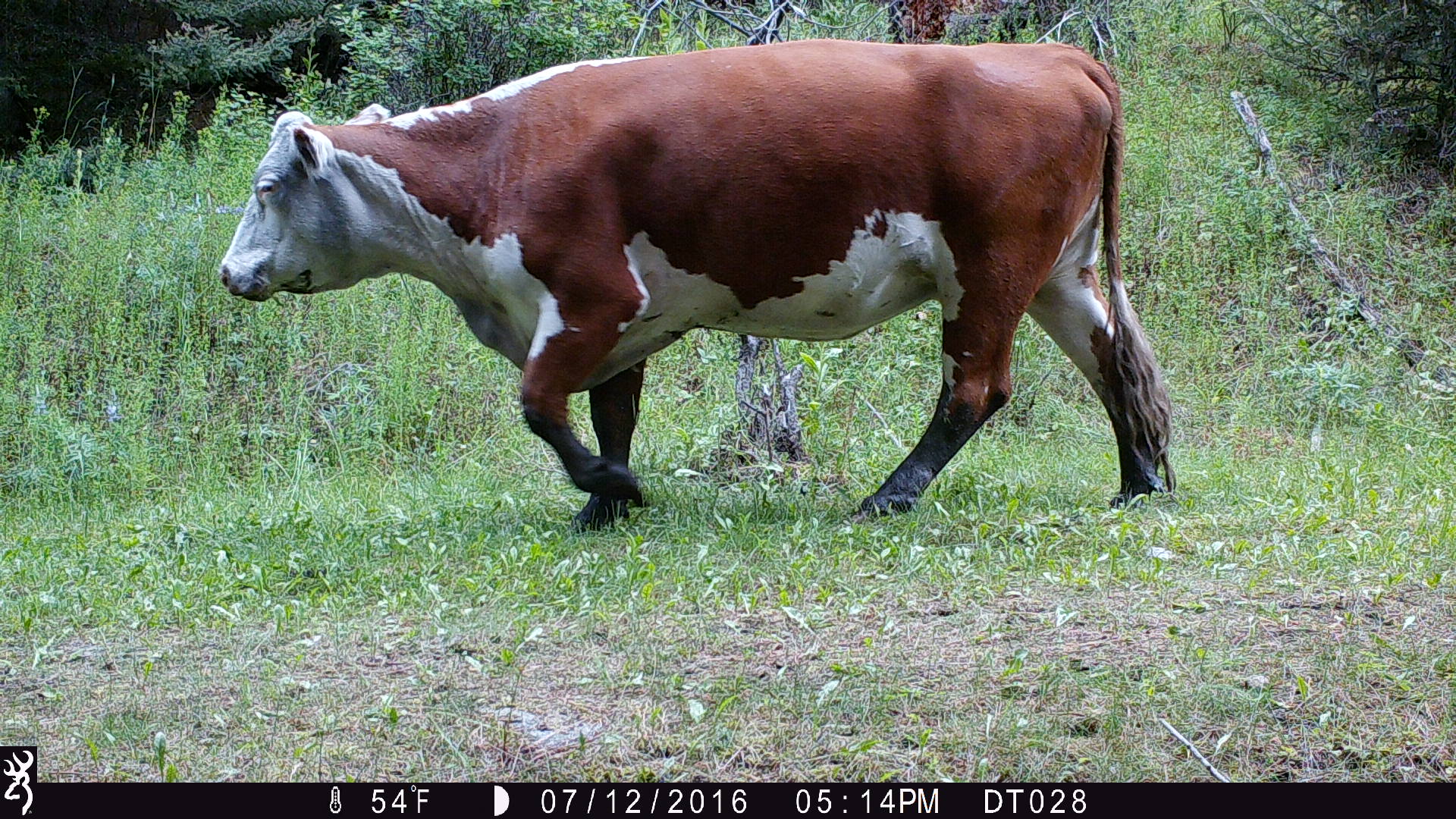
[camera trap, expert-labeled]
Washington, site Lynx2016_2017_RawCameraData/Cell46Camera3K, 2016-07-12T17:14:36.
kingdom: Animalia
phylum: Chordata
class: Mammalia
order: Artiodactyla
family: Bovidae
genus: Bos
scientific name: Bos taurus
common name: domestic cattle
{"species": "domestic cattle (Bos taurus)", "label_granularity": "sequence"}